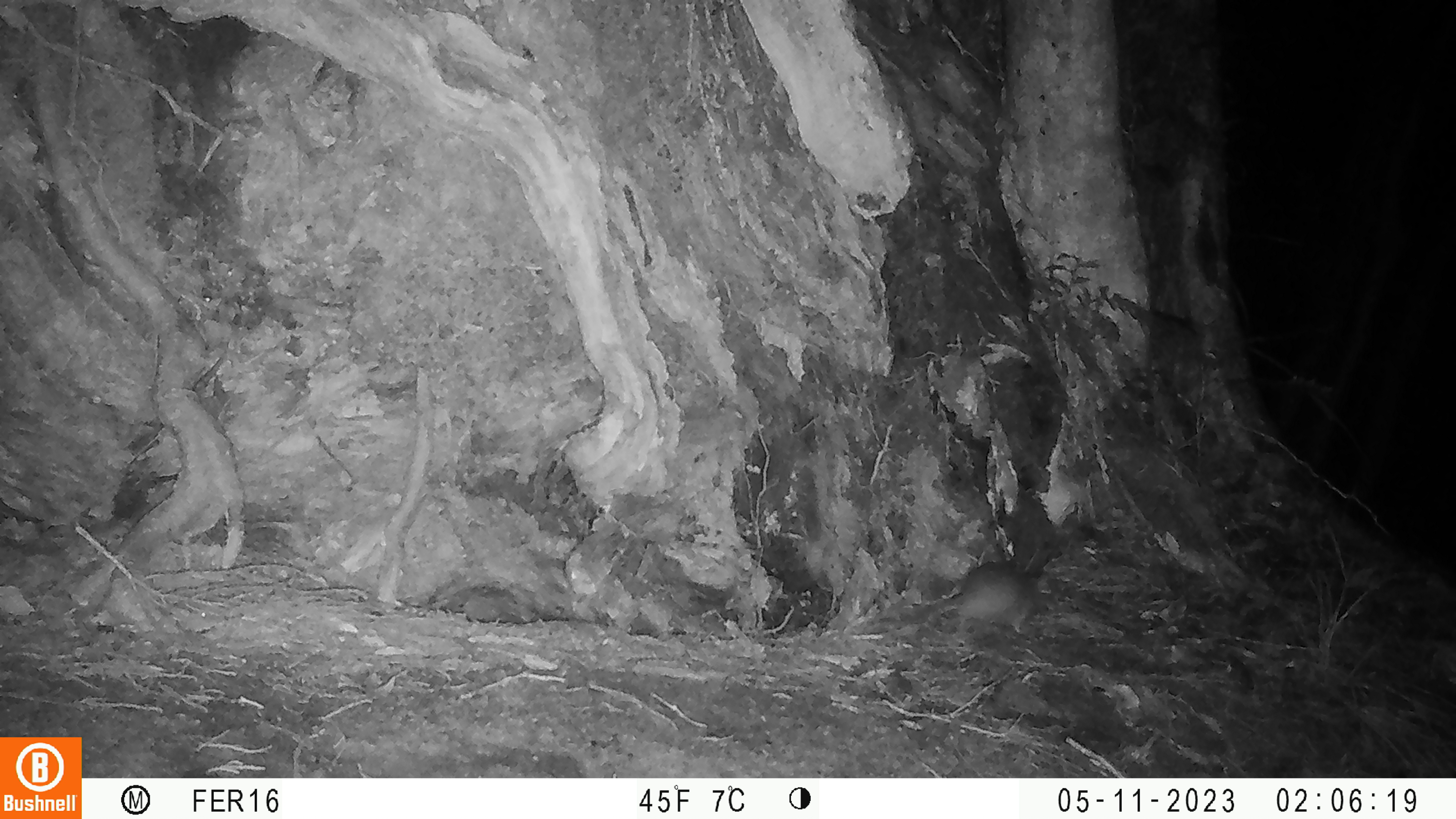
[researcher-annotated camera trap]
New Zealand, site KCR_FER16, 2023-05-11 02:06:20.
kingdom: Animalia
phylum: Chordata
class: Mammalia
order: Rodentia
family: Muridae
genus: Rattus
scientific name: Rattus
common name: rat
Rat (Rattus).